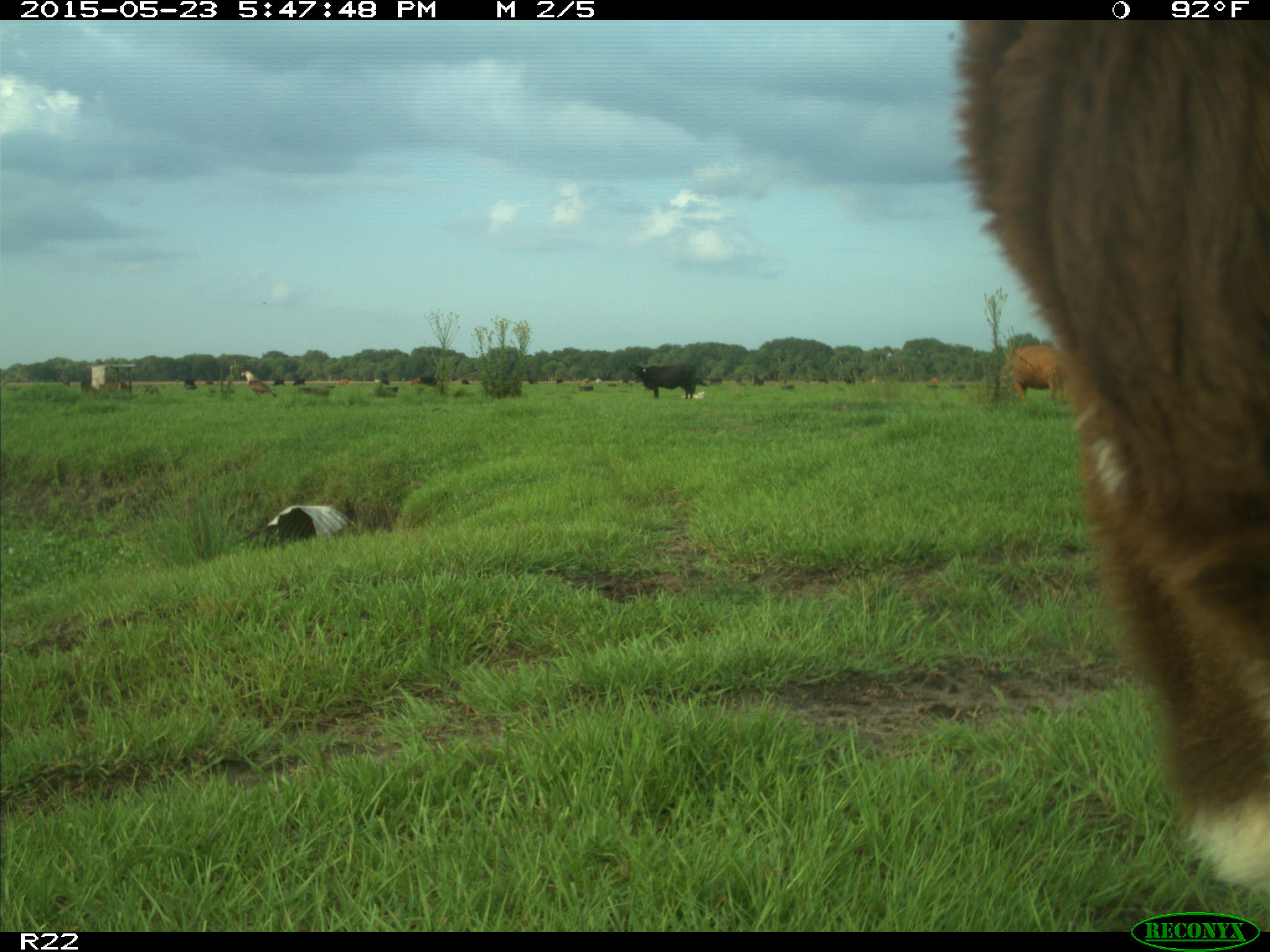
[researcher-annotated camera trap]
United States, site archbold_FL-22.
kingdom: Animalia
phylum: Chordata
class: Mammalia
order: Artiodactyla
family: Bovidae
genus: Bos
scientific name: Bos taurus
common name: domestic cow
Bos taurus (domestic cow).